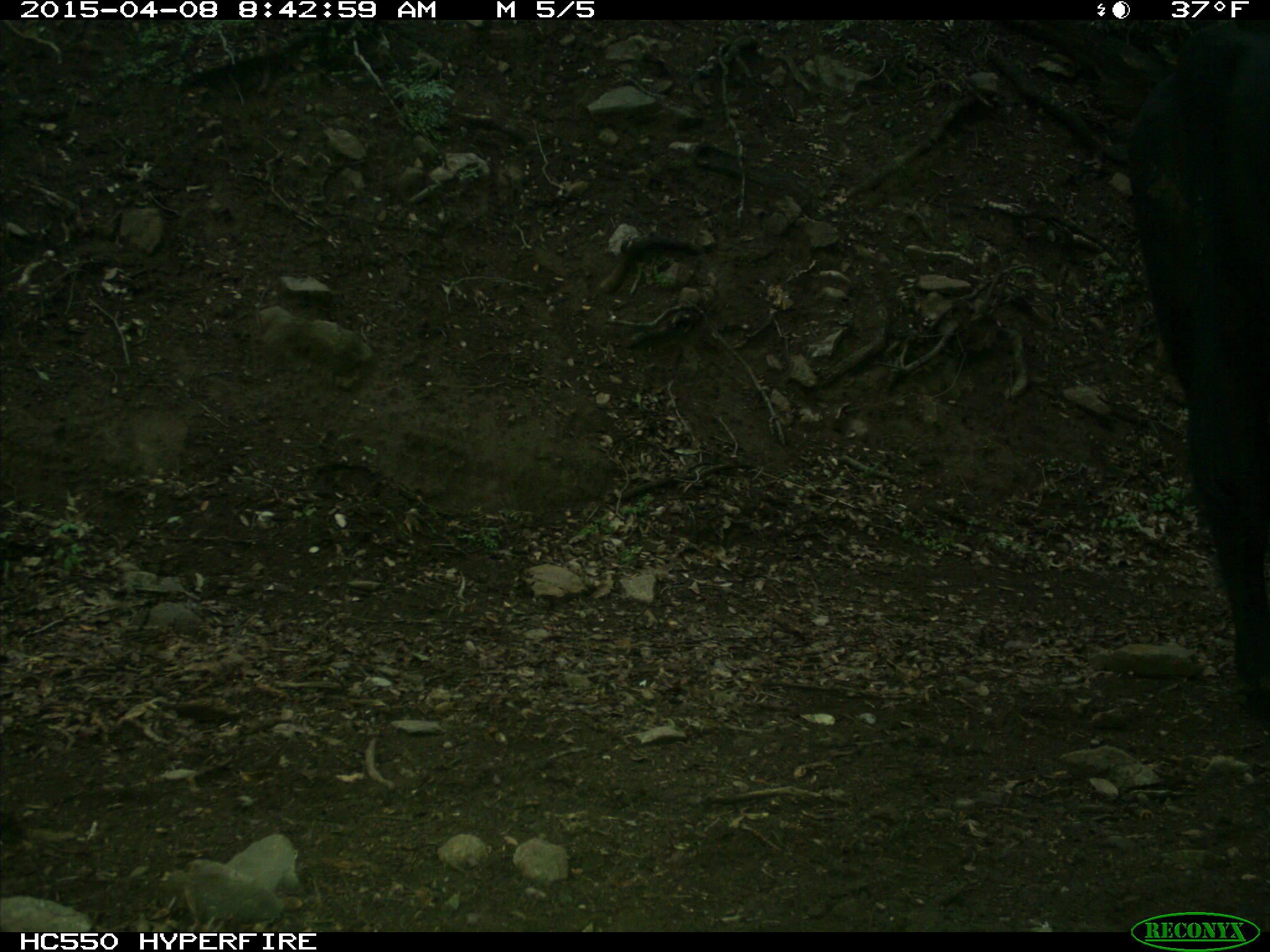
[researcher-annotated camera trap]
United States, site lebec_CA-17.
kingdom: Animalia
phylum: Chordata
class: Mammalia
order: Artiodactyla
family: Bovidae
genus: Bos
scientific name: Bos taurus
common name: domestic cow